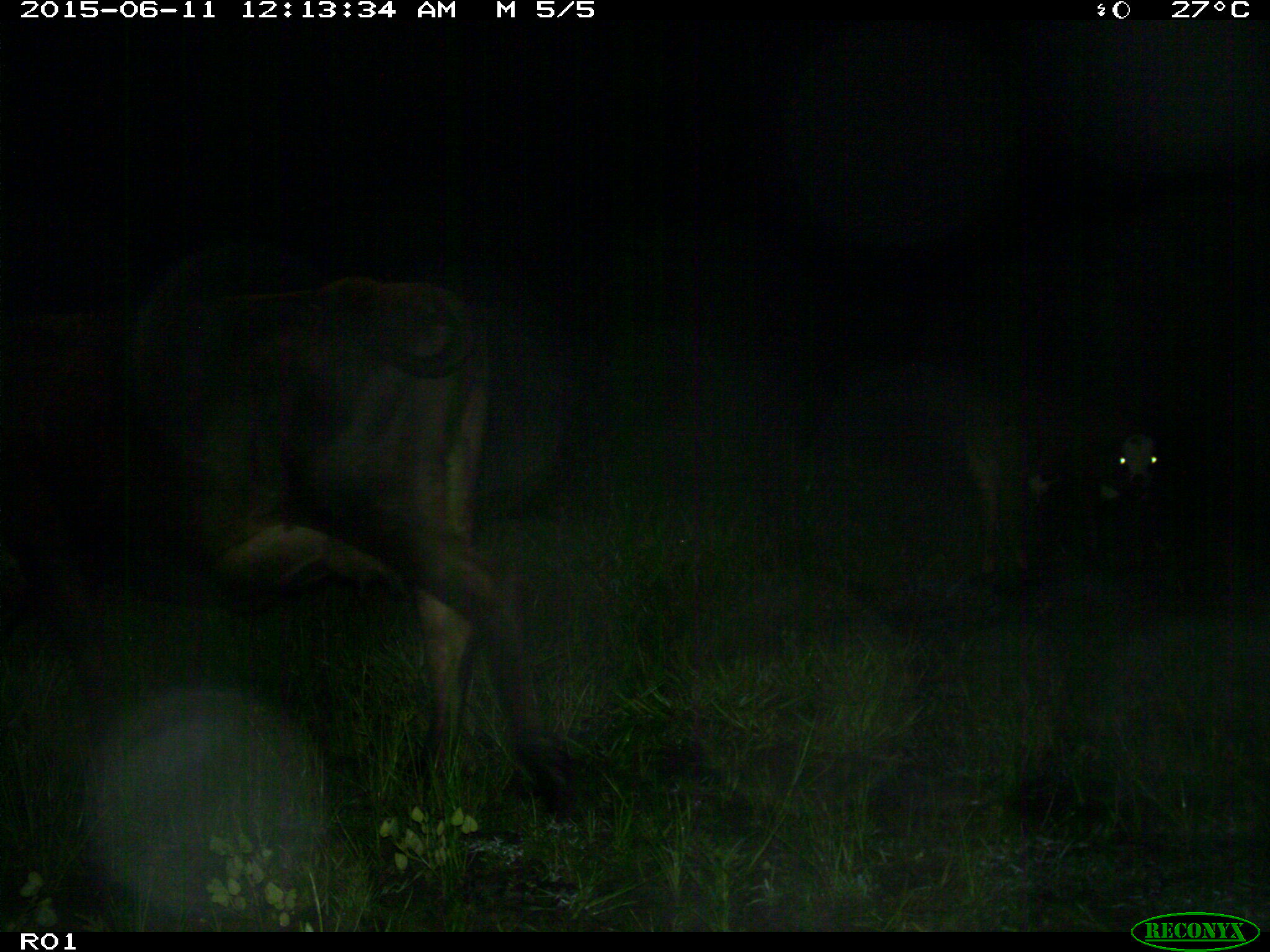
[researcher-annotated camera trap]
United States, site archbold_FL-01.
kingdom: Animalia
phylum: Chordata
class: Mammalia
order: Artiodactyla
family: Bovidae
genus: Bos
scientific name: Bos taurus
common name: domestic cow